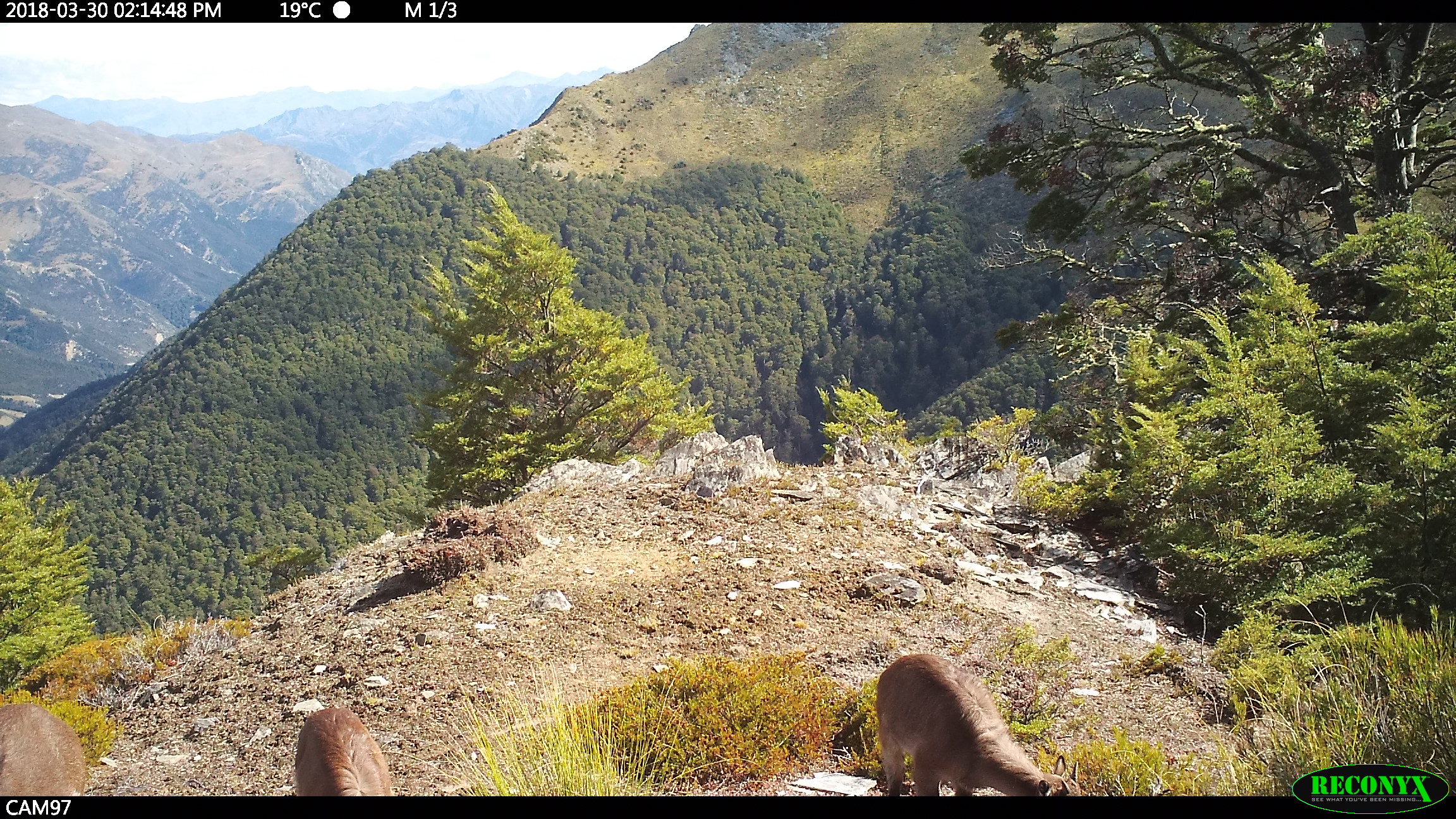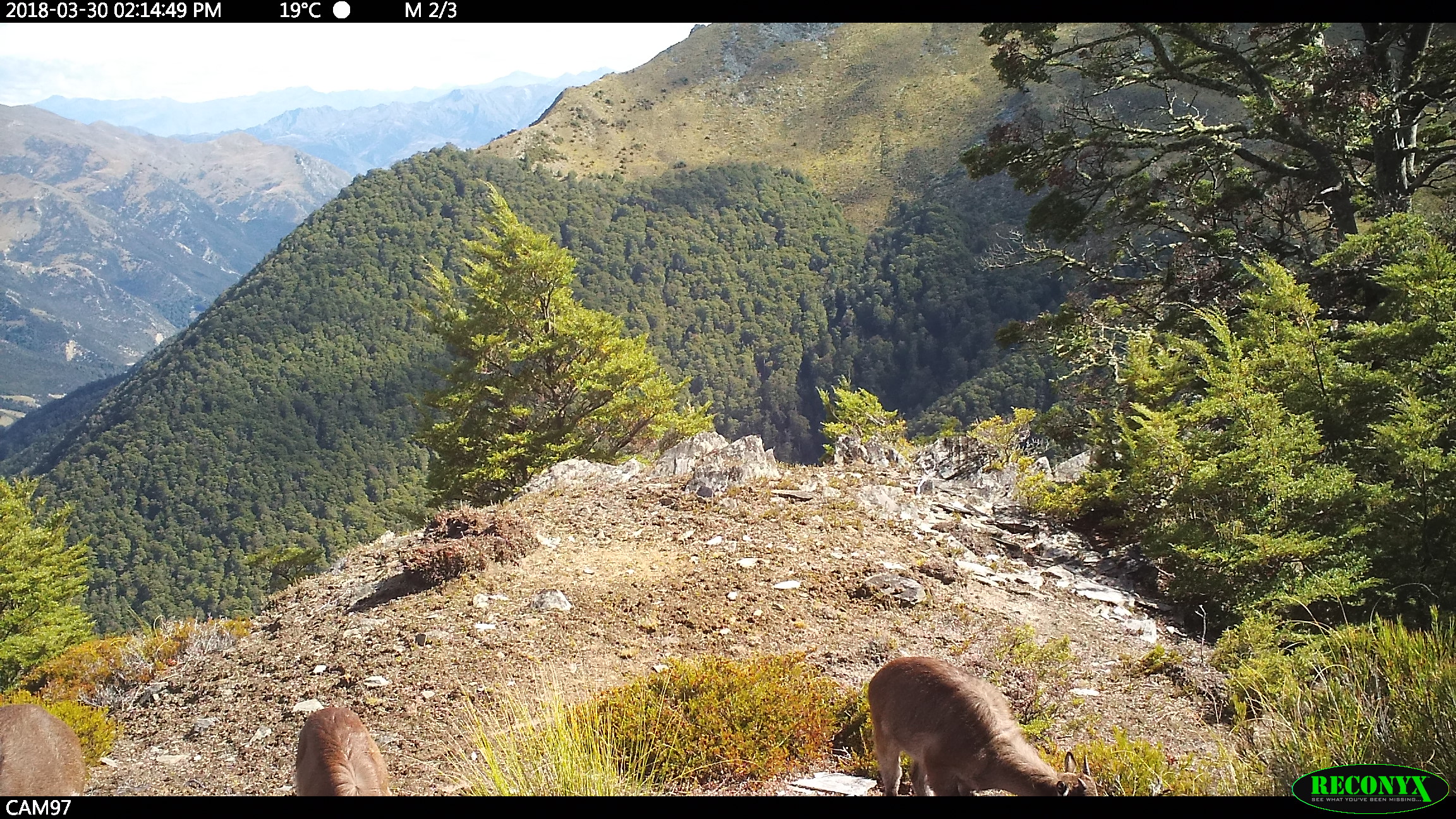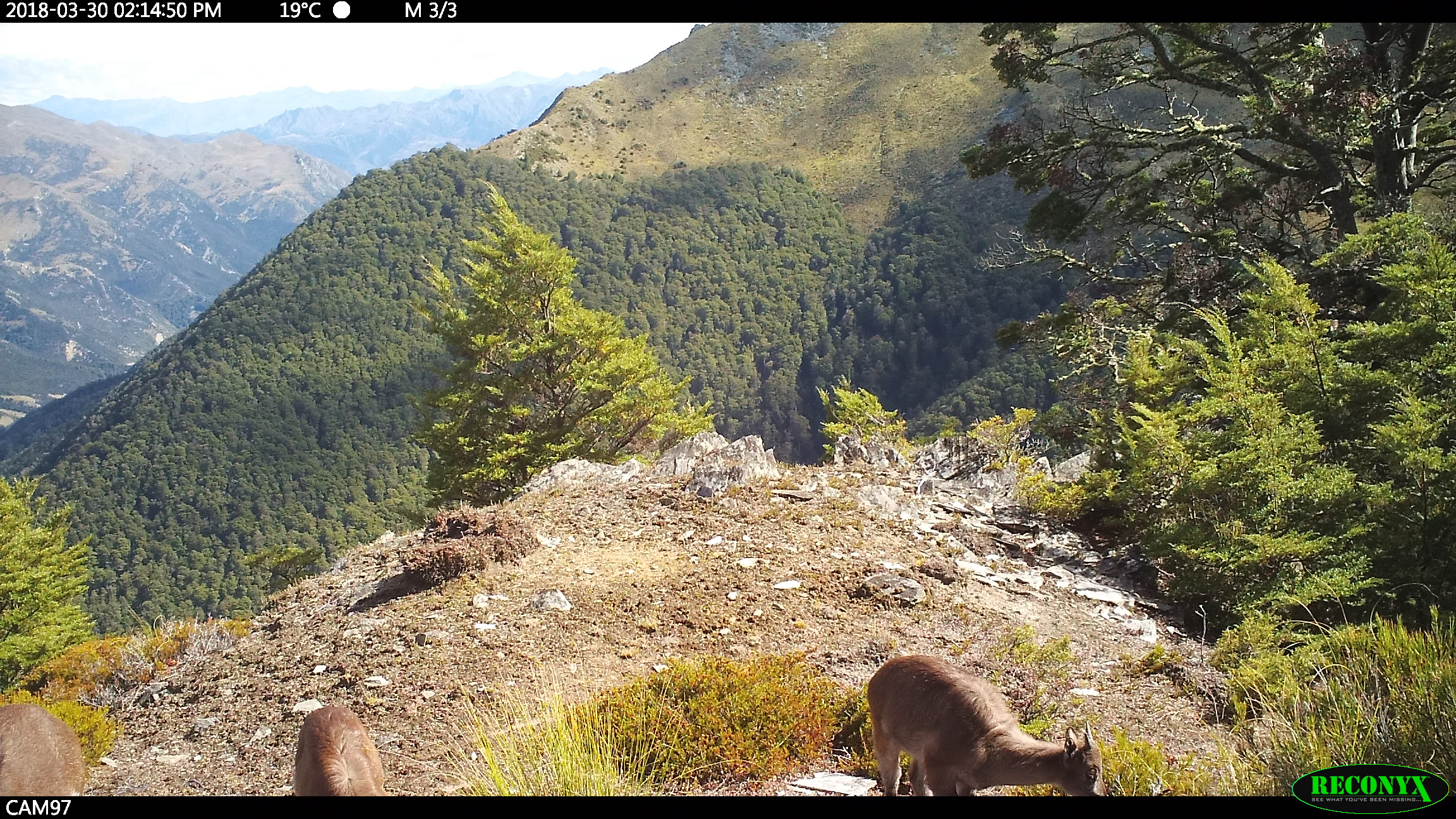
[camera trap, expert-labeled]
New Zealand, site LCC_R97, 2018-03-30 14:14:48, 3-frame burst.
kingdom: Animalia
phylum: Chordata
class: Mammalia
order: Artiodactyla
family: Bovidae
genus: Nilgiritragus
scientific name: Nilgiritragus hylocrius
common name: tahr